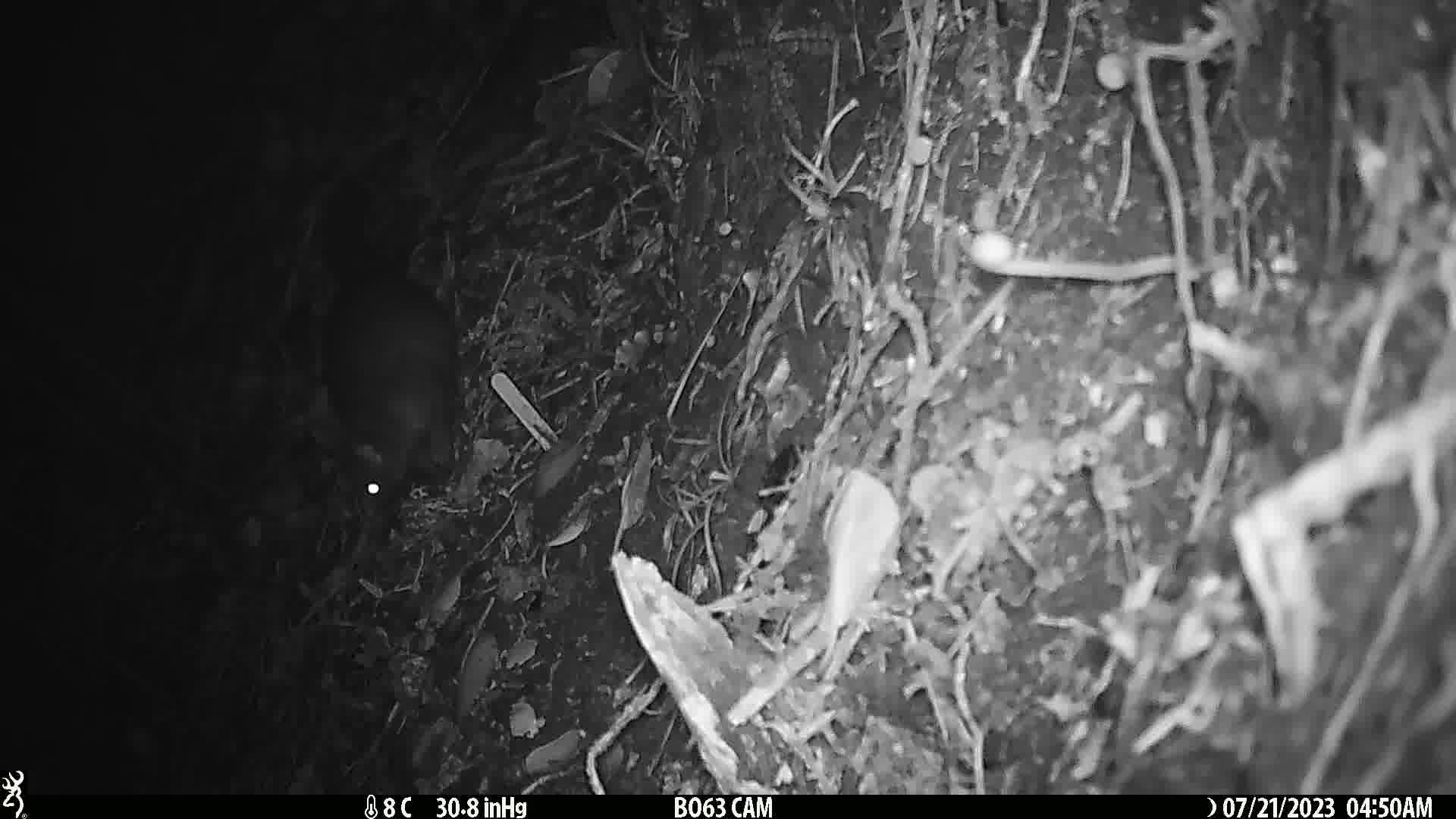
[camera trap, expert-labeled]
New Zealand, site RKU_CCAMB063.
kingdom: Animalia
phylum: Chordata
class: Mammalia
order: Diprotodontia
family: Phalangeridae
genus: Trichosurus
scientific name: Trichosurus vulpecula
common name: common brushtail possum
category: possum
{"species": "possum (common brushtail possum) (Trichosurus vulpecula)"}